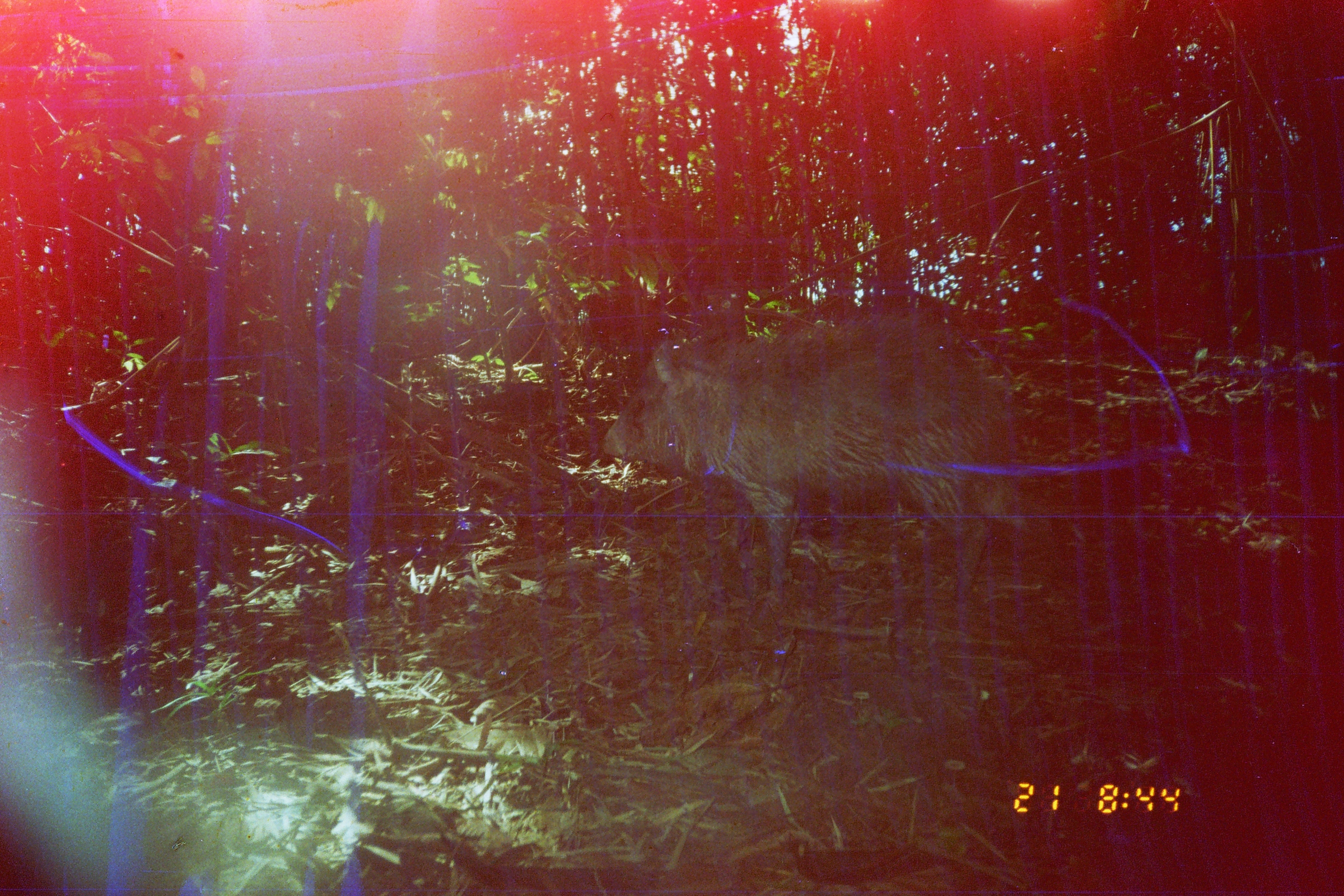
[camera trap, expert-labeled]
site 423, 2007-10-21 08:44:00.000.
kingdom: Animalia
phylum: Chordata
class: Mammalia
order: Artiodactyla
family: Tayassuidae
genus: Tayassu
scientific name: Tayassu pecari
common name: white-lipped peccary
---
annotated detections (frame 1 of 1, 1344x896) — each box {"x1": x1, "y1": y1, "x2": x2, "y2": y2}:
tayassu pecari: {"x1": 600, "y1": 314, "x2": 1040, "y2": 610}